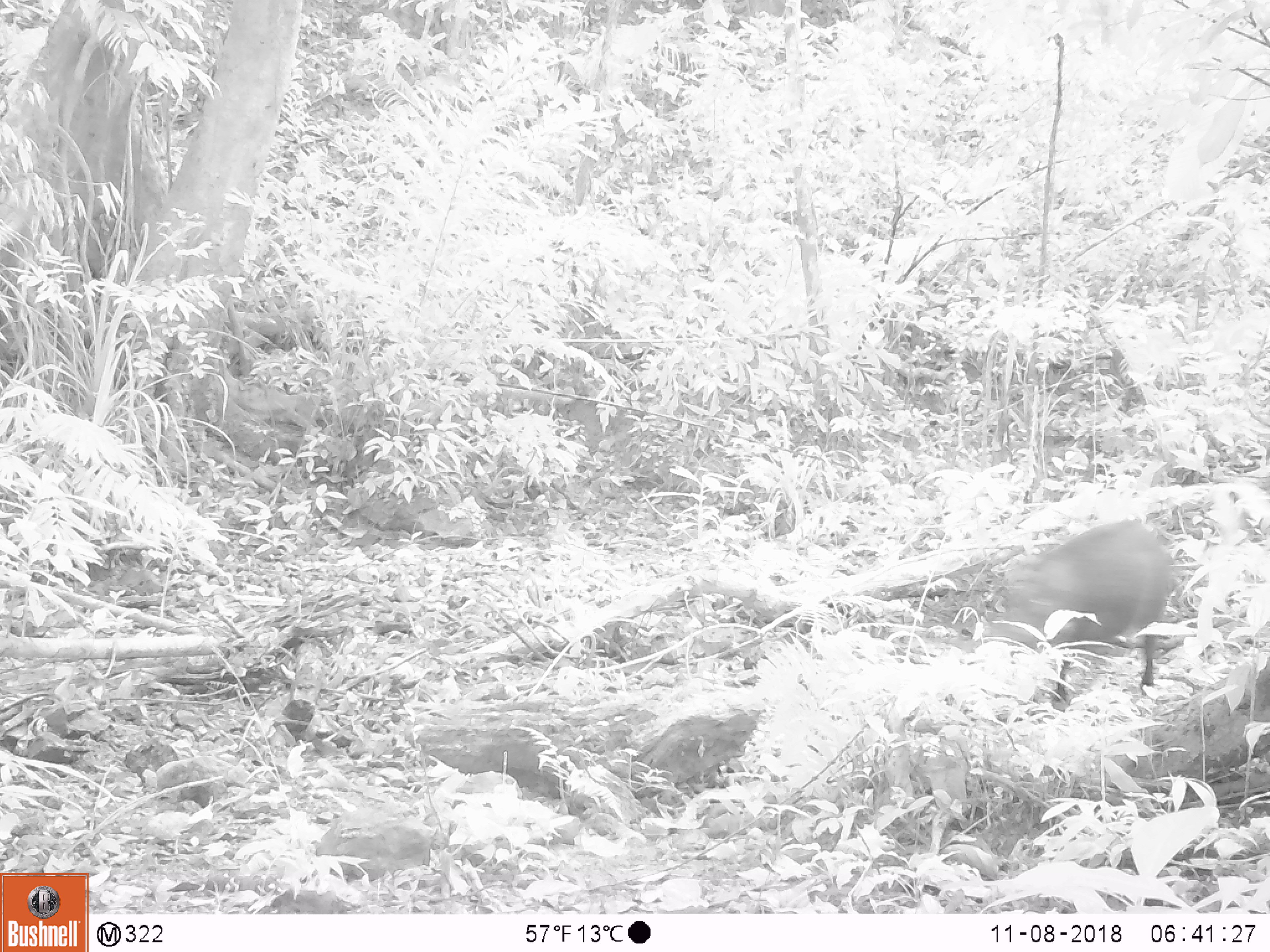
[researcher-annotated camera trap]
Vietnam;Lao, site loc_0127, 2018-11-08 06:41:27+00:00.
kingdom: Animalia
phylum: Chordata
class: Mammalia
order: Artiodactyla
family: Suidae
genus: Sus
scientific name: Sus scrofa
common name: eurasian wild pig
Eurasian wild pig (Sus scrofa). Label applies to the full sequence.